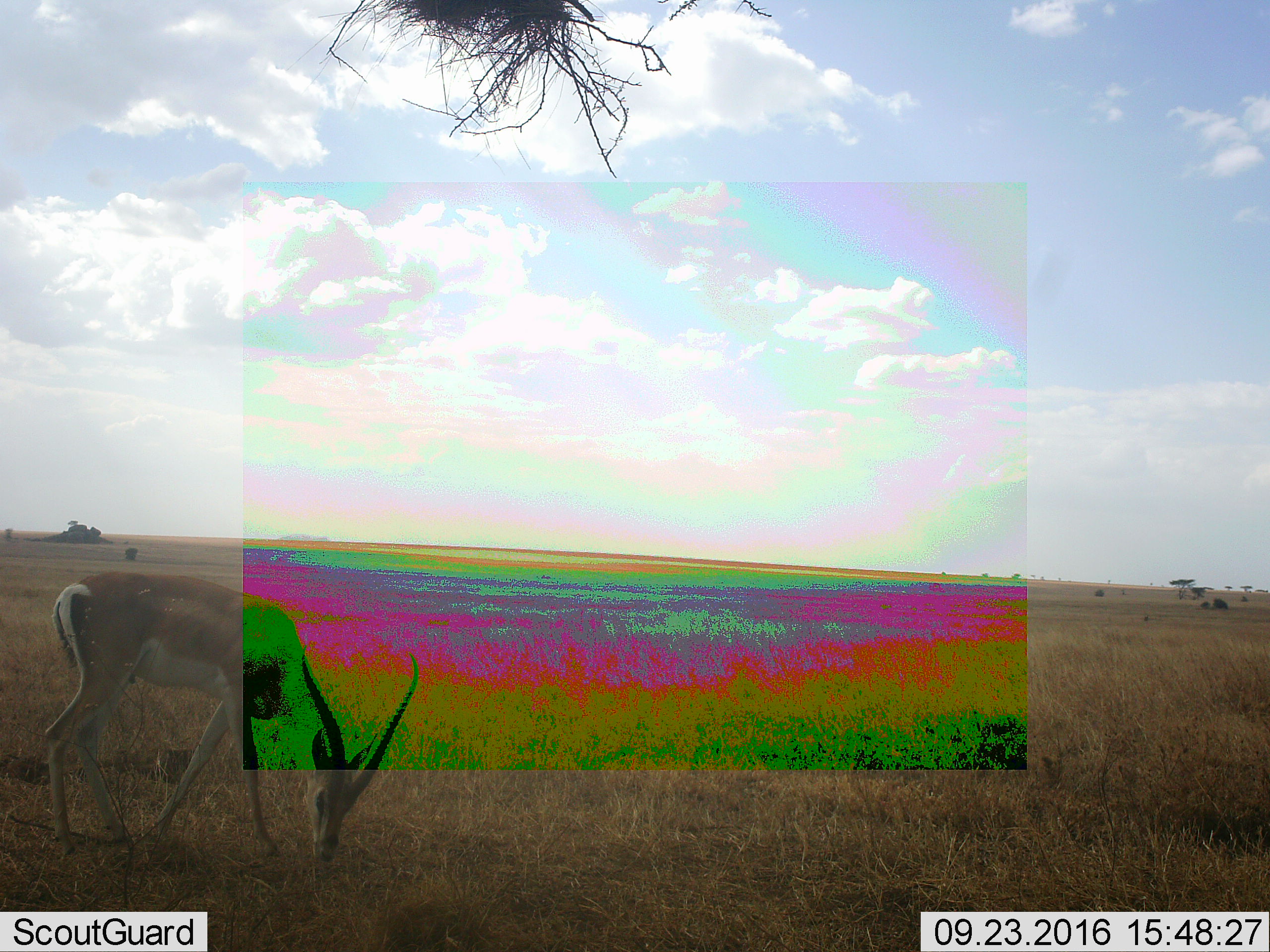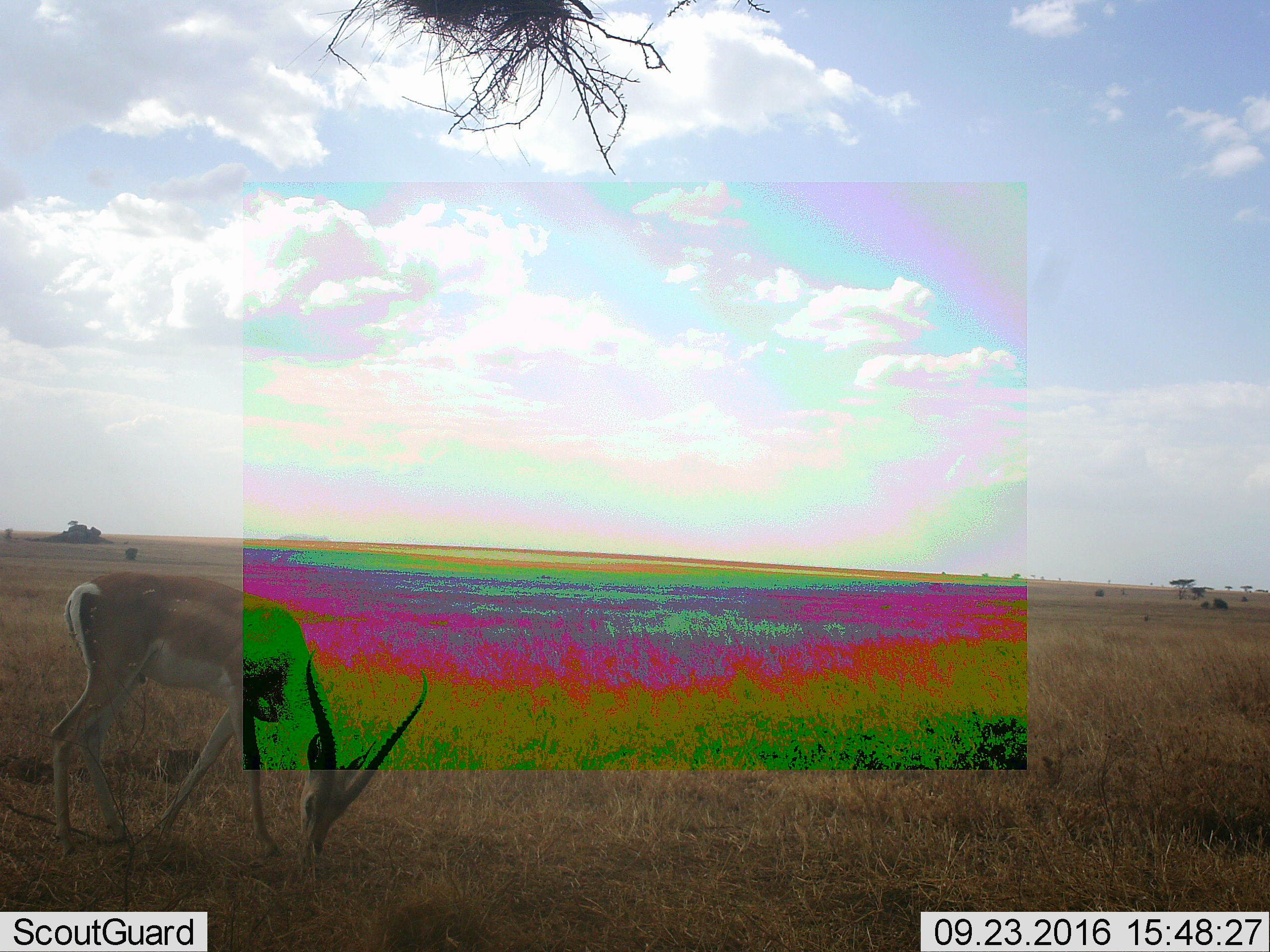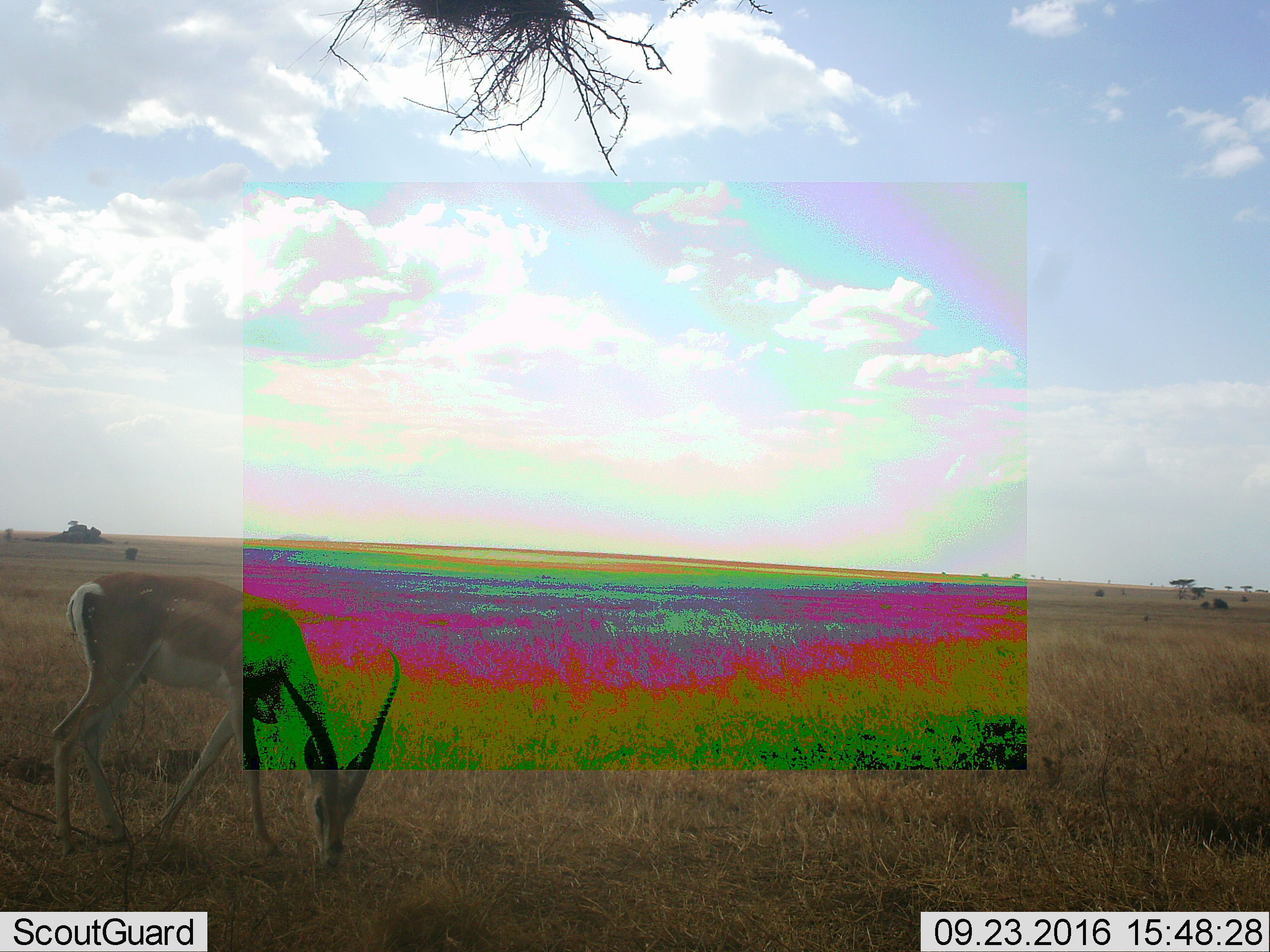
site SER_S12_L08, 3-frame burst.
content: unidentified animal